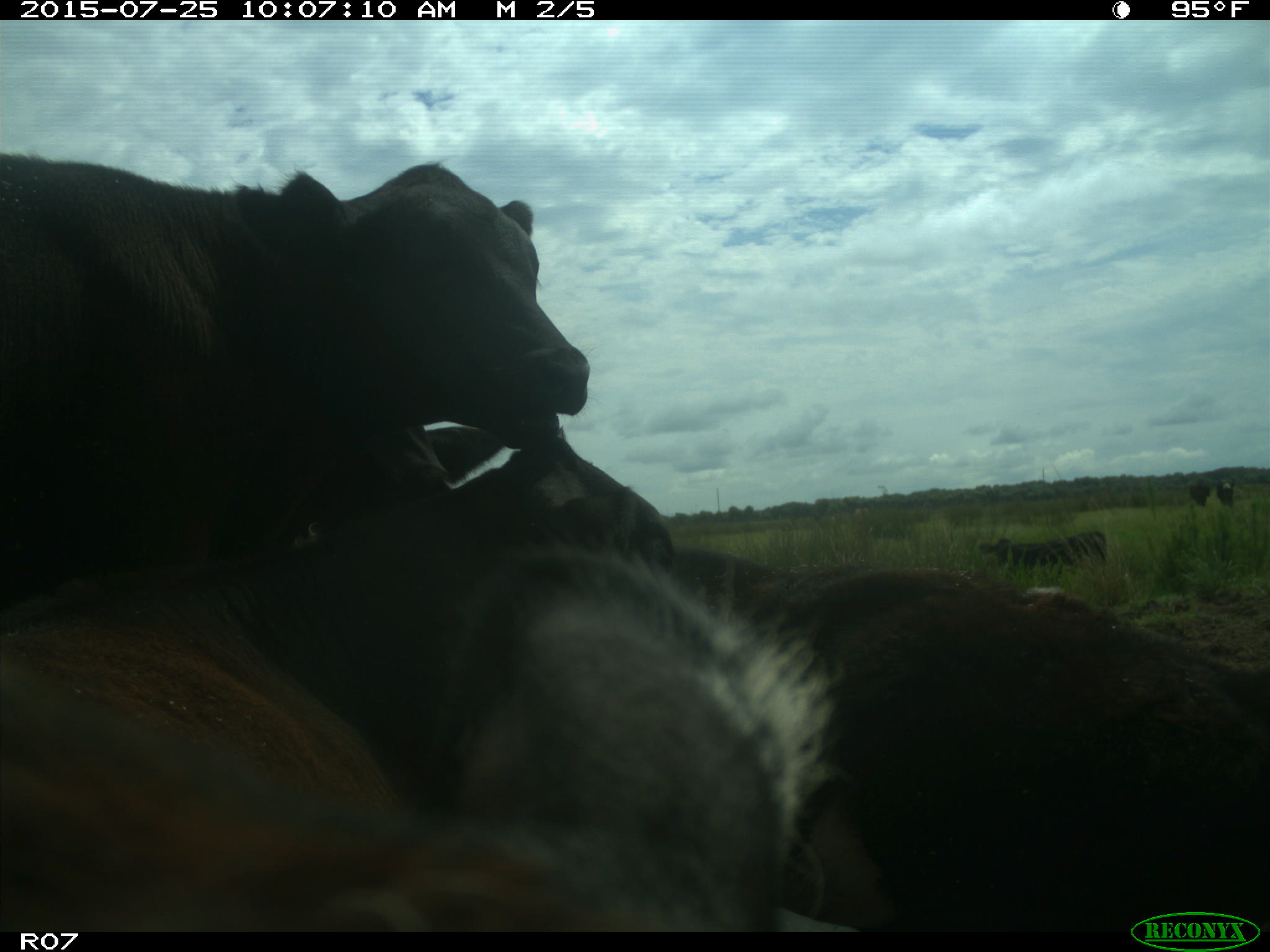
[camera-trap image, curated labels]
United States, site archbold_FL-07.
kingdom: Animalia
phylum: Chordata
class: Mammalia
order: Artiodactyla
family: Bovidae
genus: Bos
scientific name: Bos taurus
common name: domestic cow